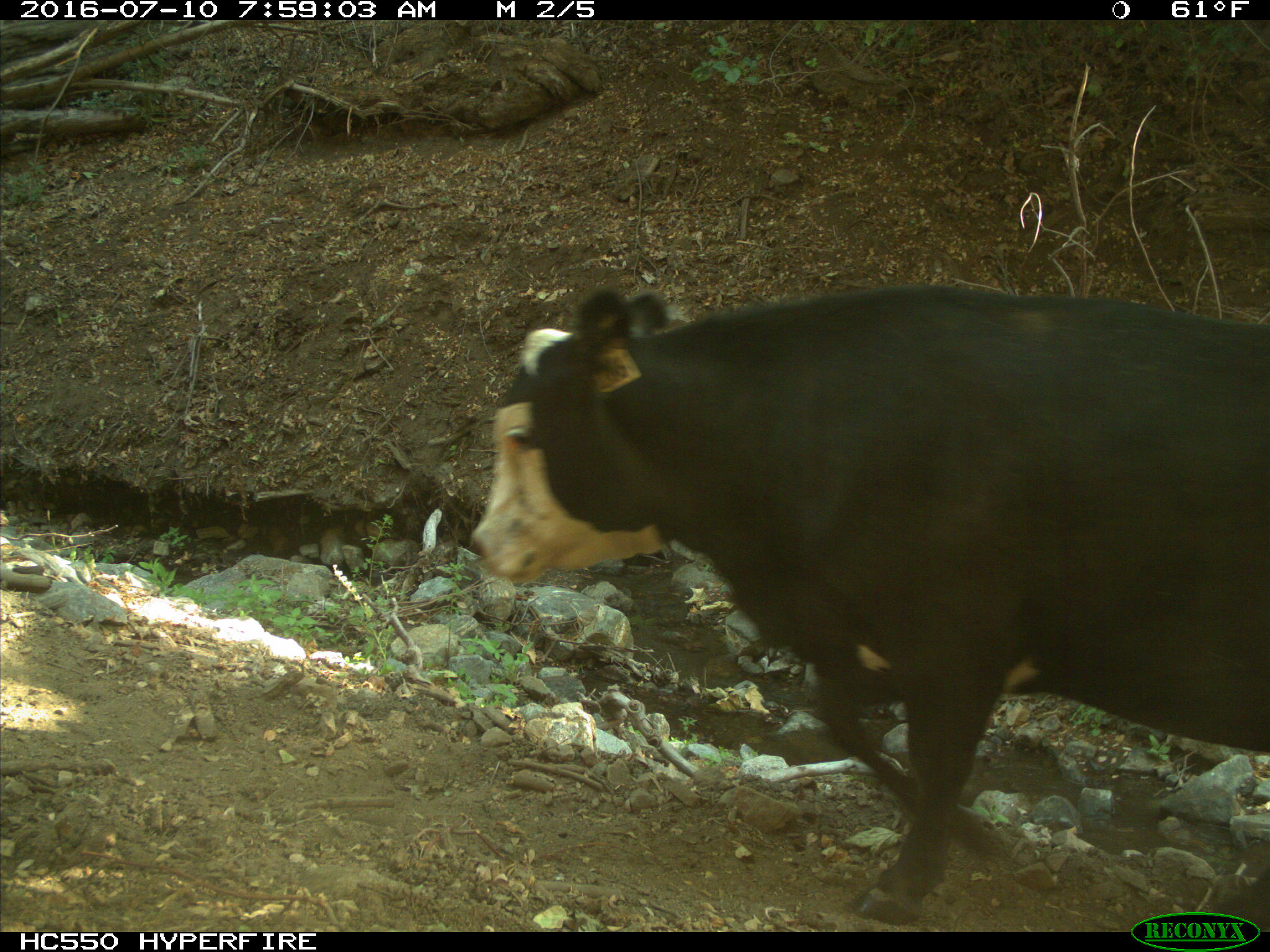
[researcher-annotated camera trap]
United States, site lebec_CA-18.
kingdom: Animalia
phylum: Chordata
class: Mammalia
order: Artiodactyla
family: Bovidae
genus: Bos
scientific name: Bos taurus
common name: domestic cow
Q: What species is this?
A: Bos taurus (domestic cow).